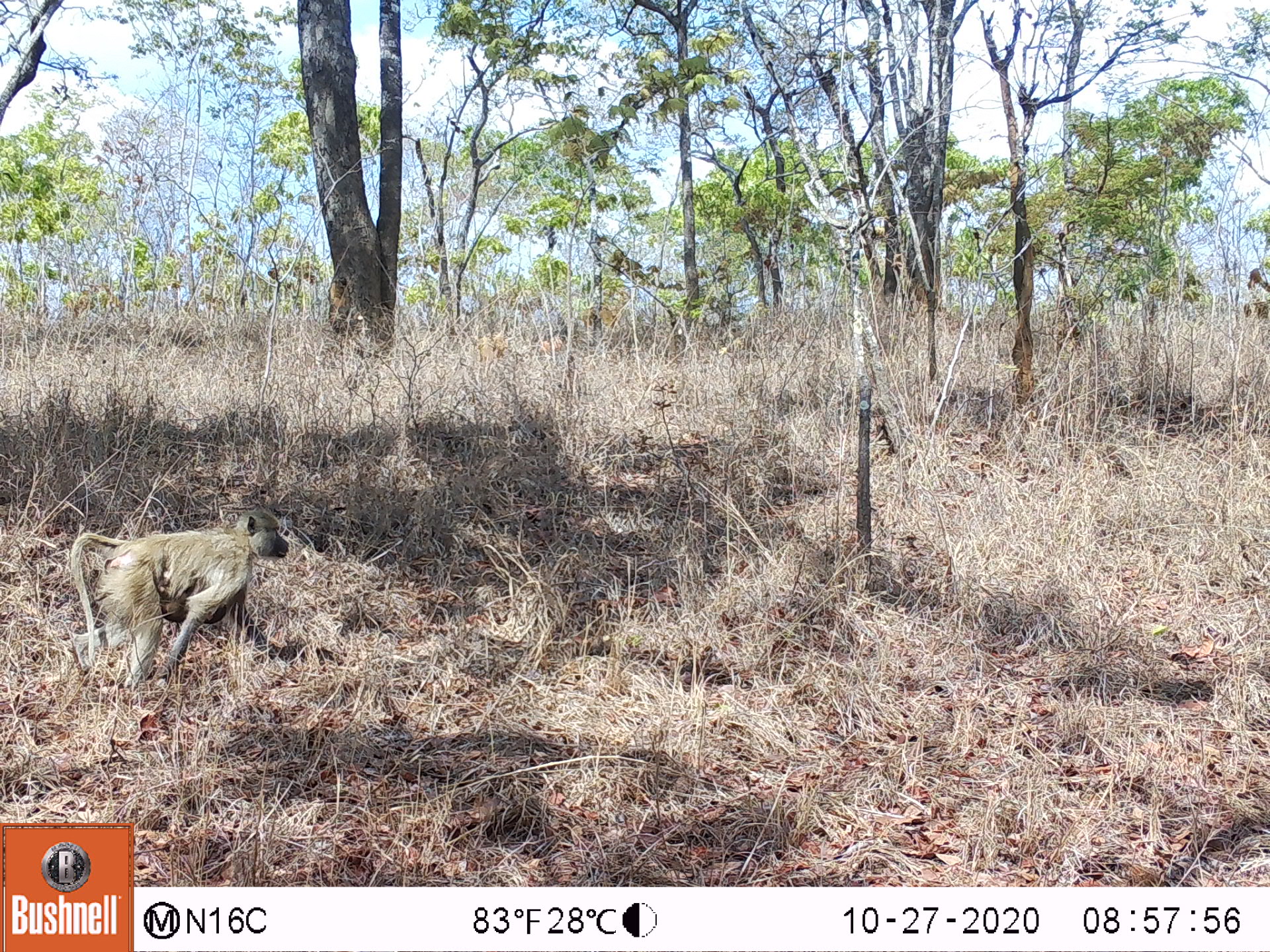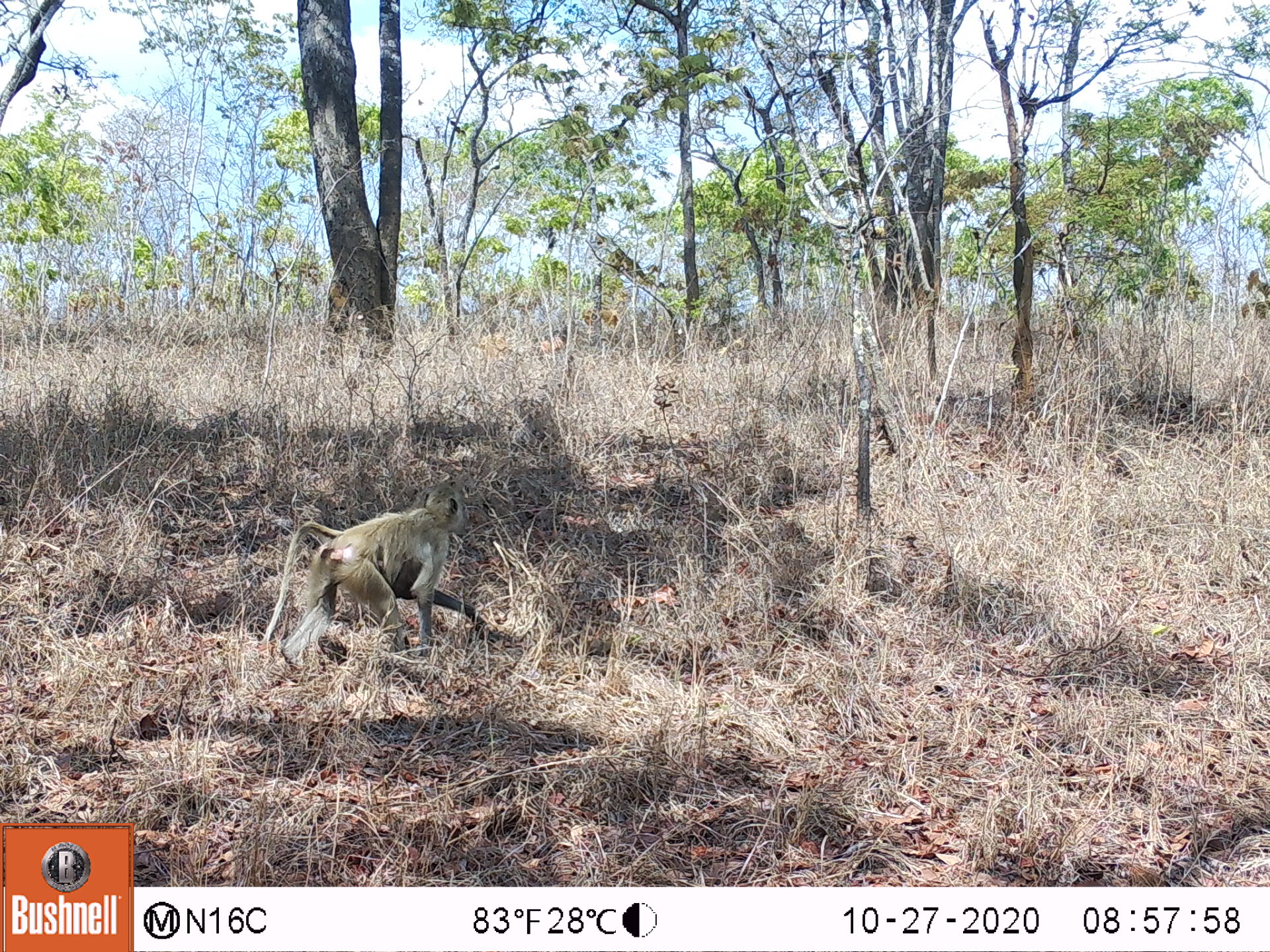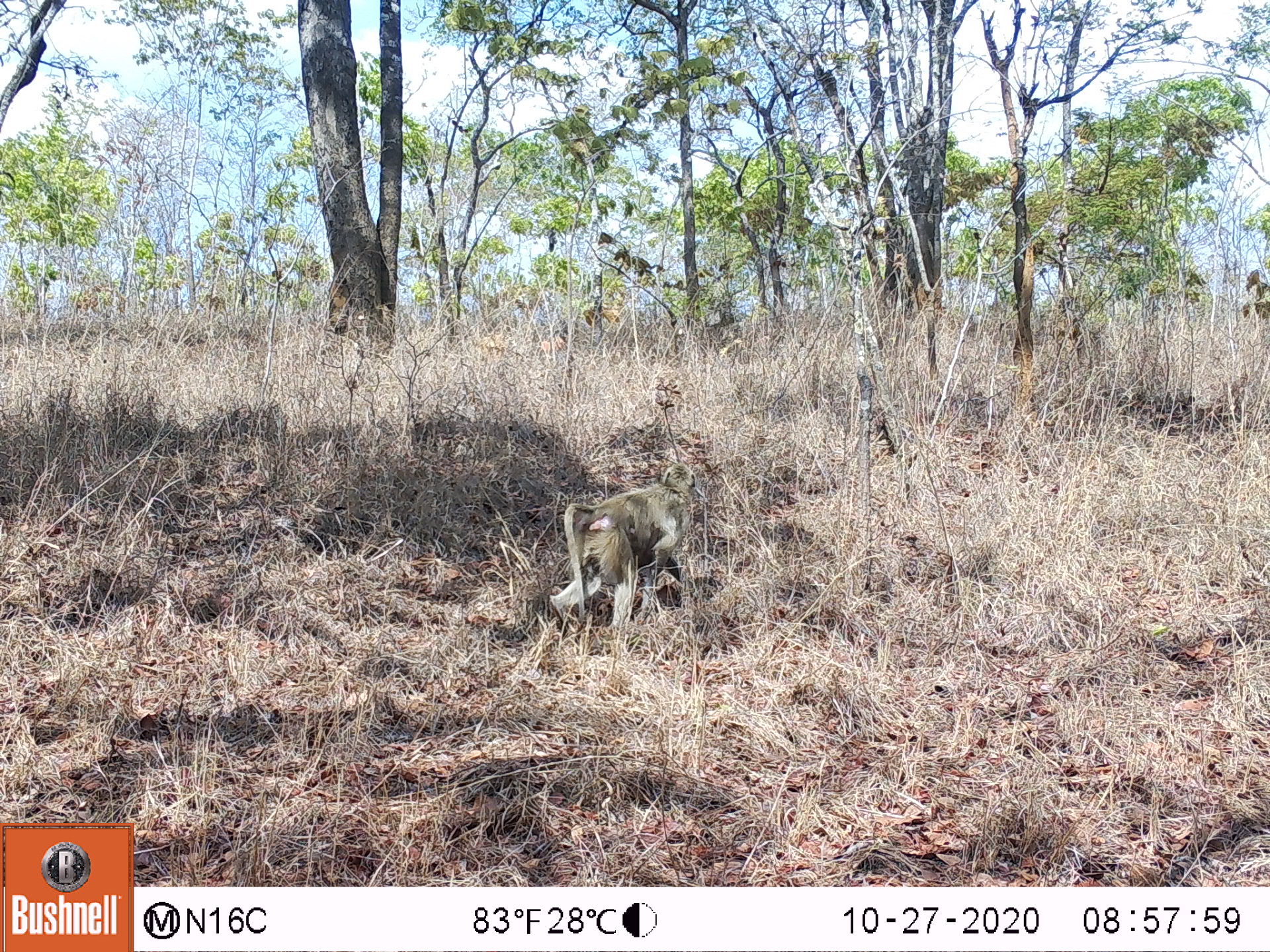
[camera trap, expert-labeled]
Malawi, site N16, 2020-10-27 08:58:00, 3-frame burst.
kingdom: Animalia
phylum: Chordata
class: Mammalia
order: Primates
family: Cercopithecidae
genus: Papio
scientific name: Papio cynocephalus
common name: yellow baboon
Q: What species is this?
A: Yellow baboon (Papio cynocephalus).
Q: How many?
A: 1.